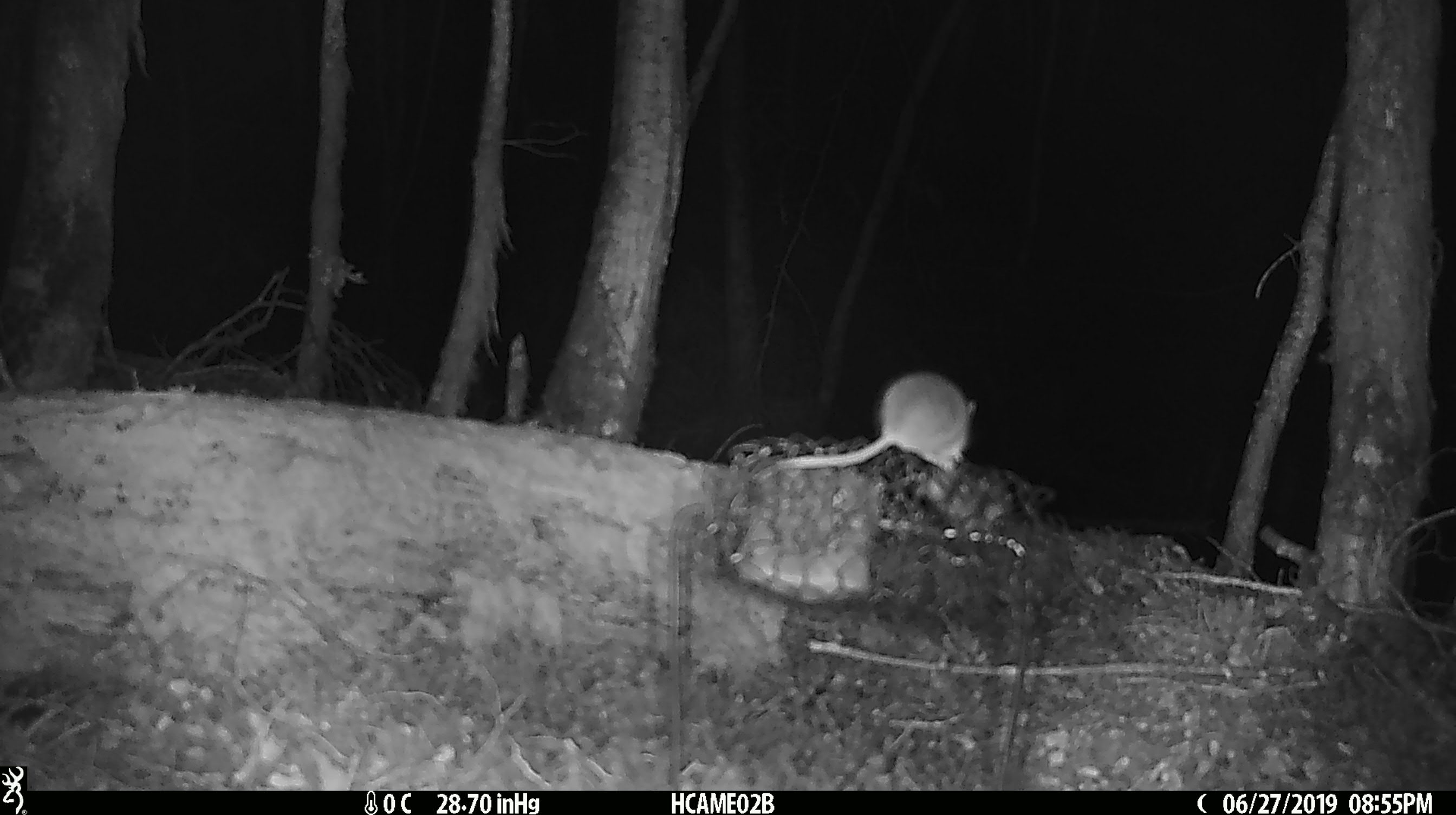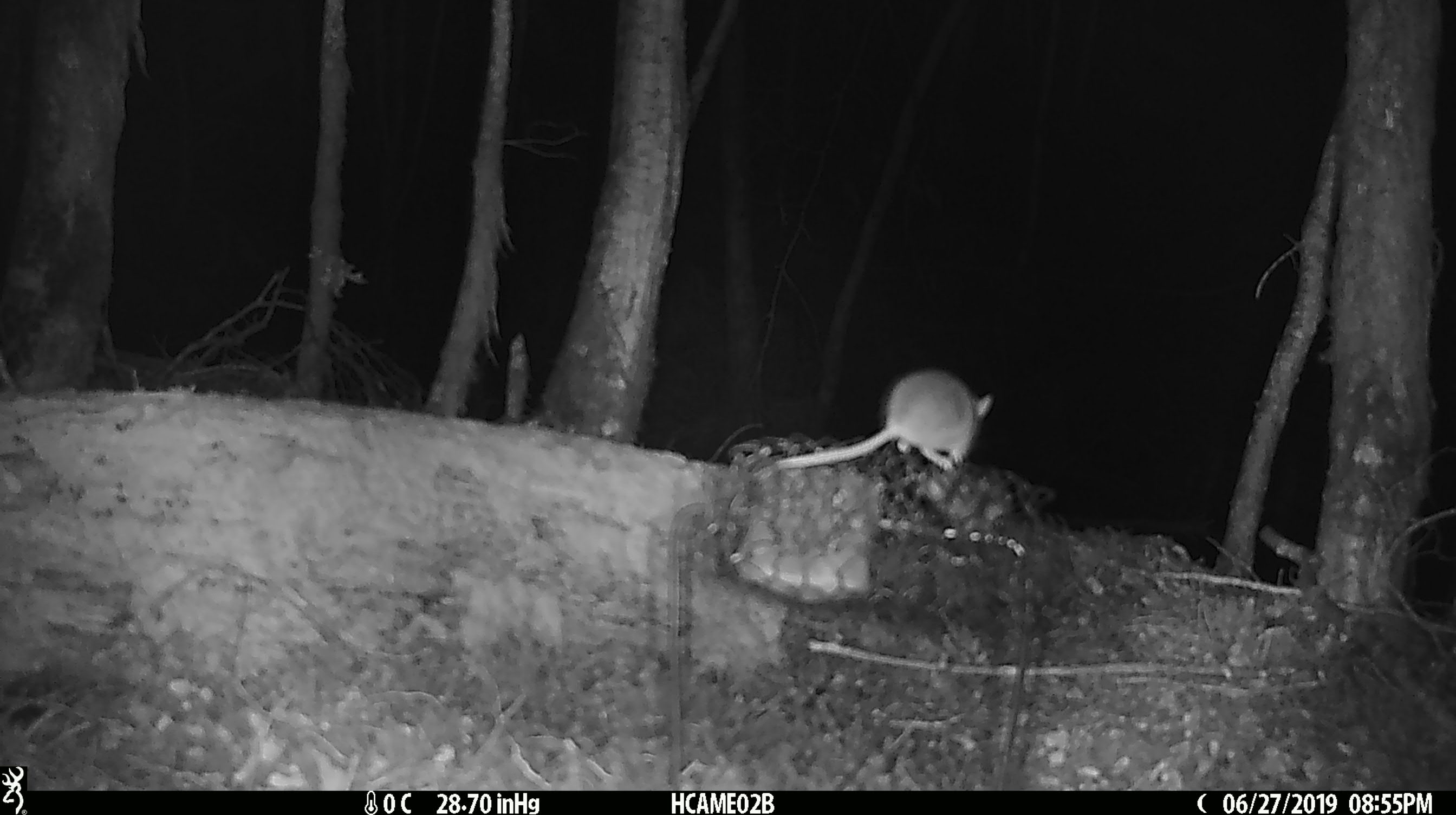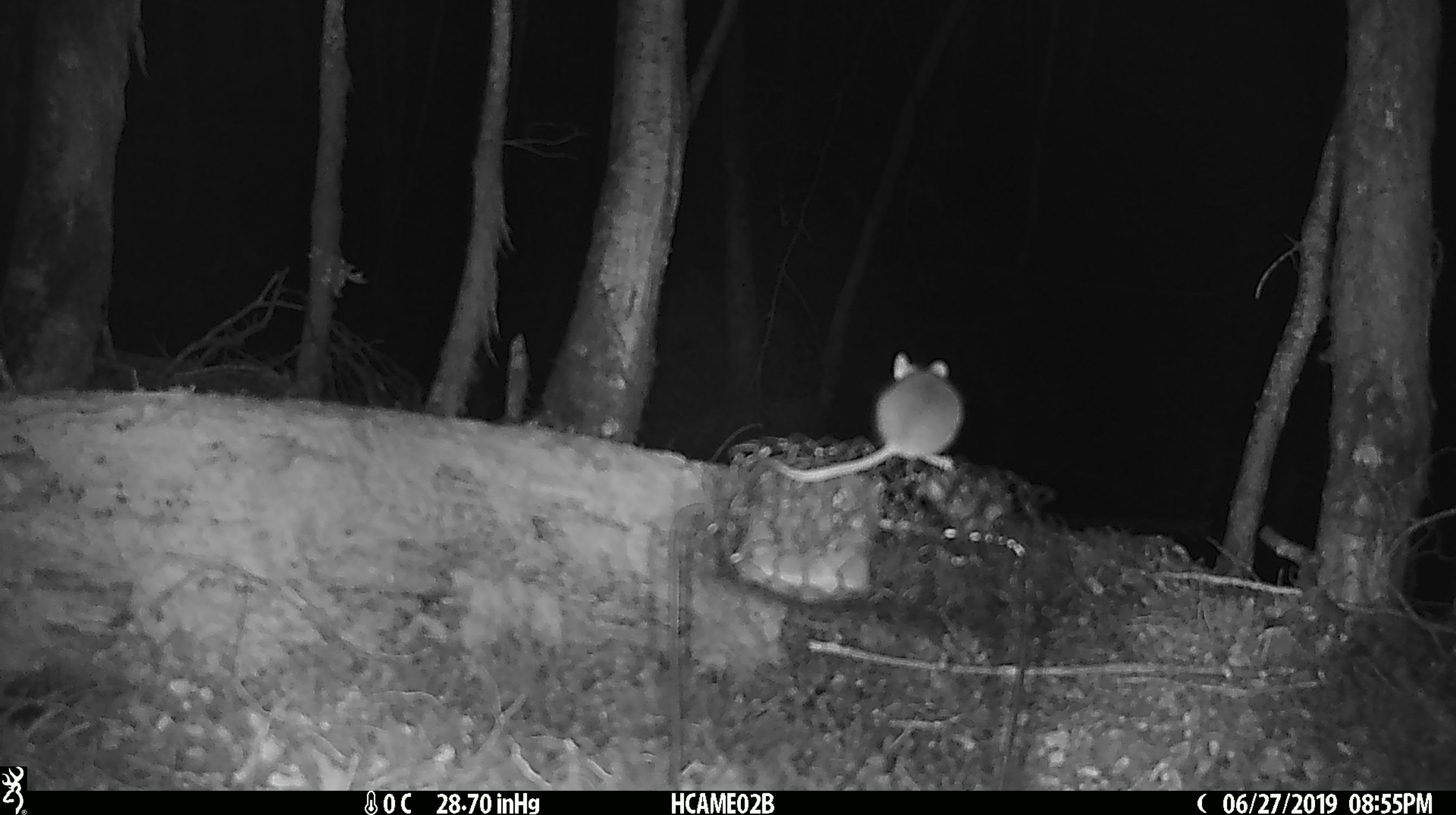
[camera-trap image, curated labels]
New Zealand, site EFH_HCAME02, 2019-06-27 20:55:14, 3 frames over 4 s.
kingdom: Animalia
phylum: Chordata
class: Mammalia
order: Rodentia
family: Muridae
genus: Mus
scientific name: Mus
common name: mouse